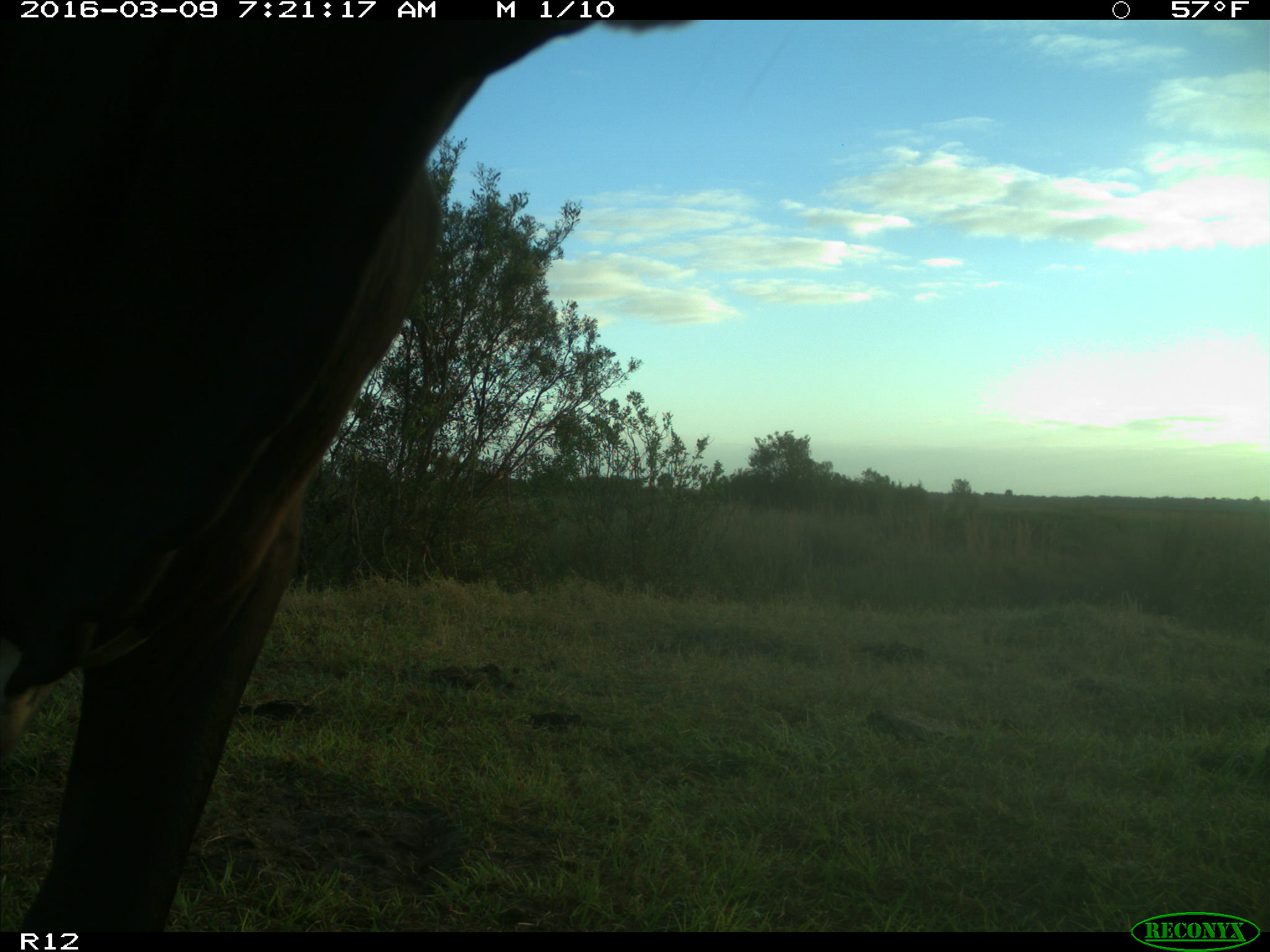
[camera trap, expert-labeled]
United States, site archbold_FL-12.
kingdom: Animalia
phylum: Chordata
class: Mammalia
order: Artiodactyla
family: Bovidae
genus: Bos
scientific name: Bos taurus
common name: domestic cow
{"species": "Bos taurus (domestic cow)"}